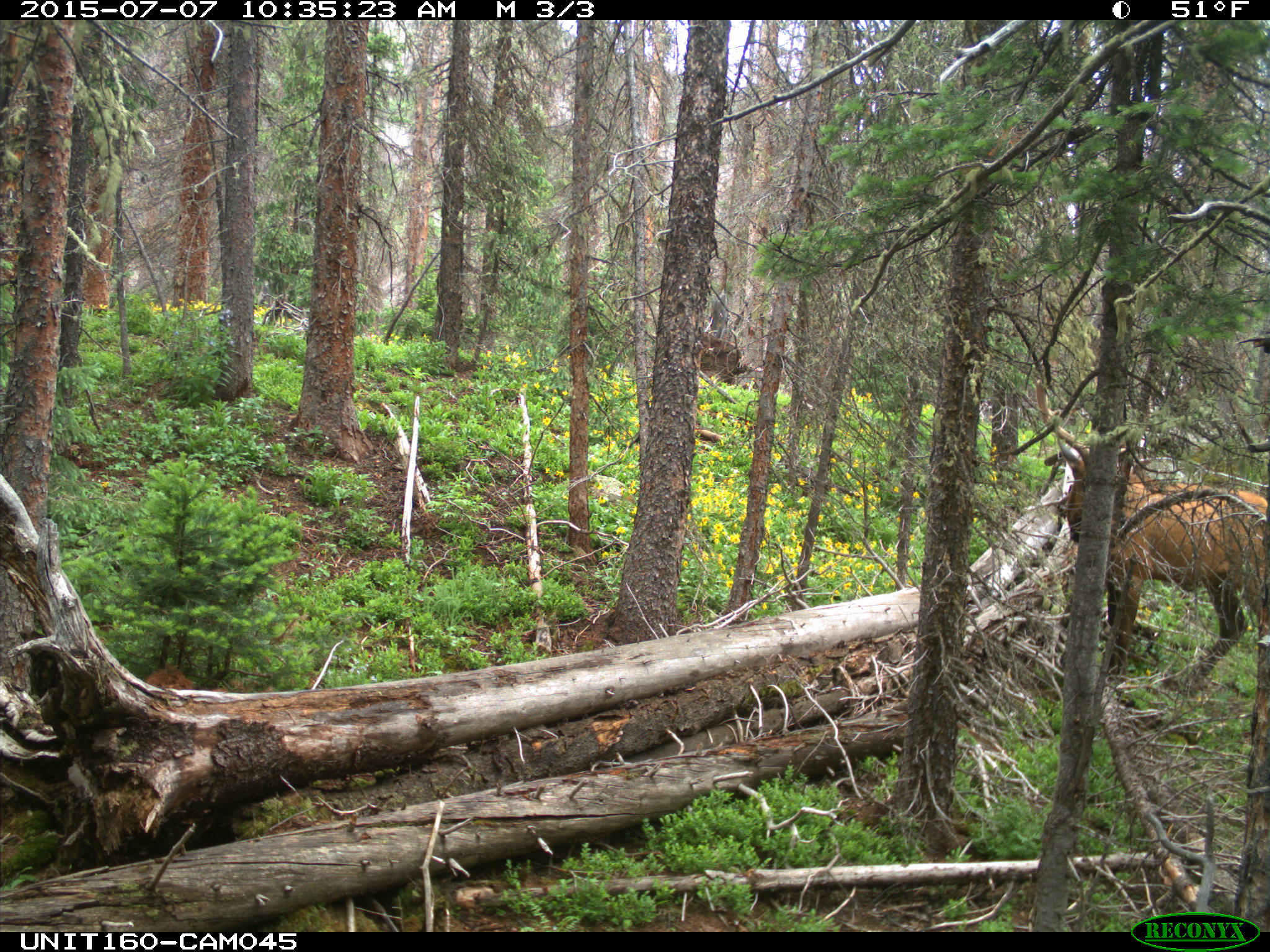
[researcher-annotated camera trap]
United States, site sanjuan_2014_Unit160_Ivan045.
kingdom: Animalia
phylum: Chordata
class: Mammalia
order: Artiodactyla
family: Cervidae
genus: Cervus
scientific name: Cervus elaphus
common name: red deer